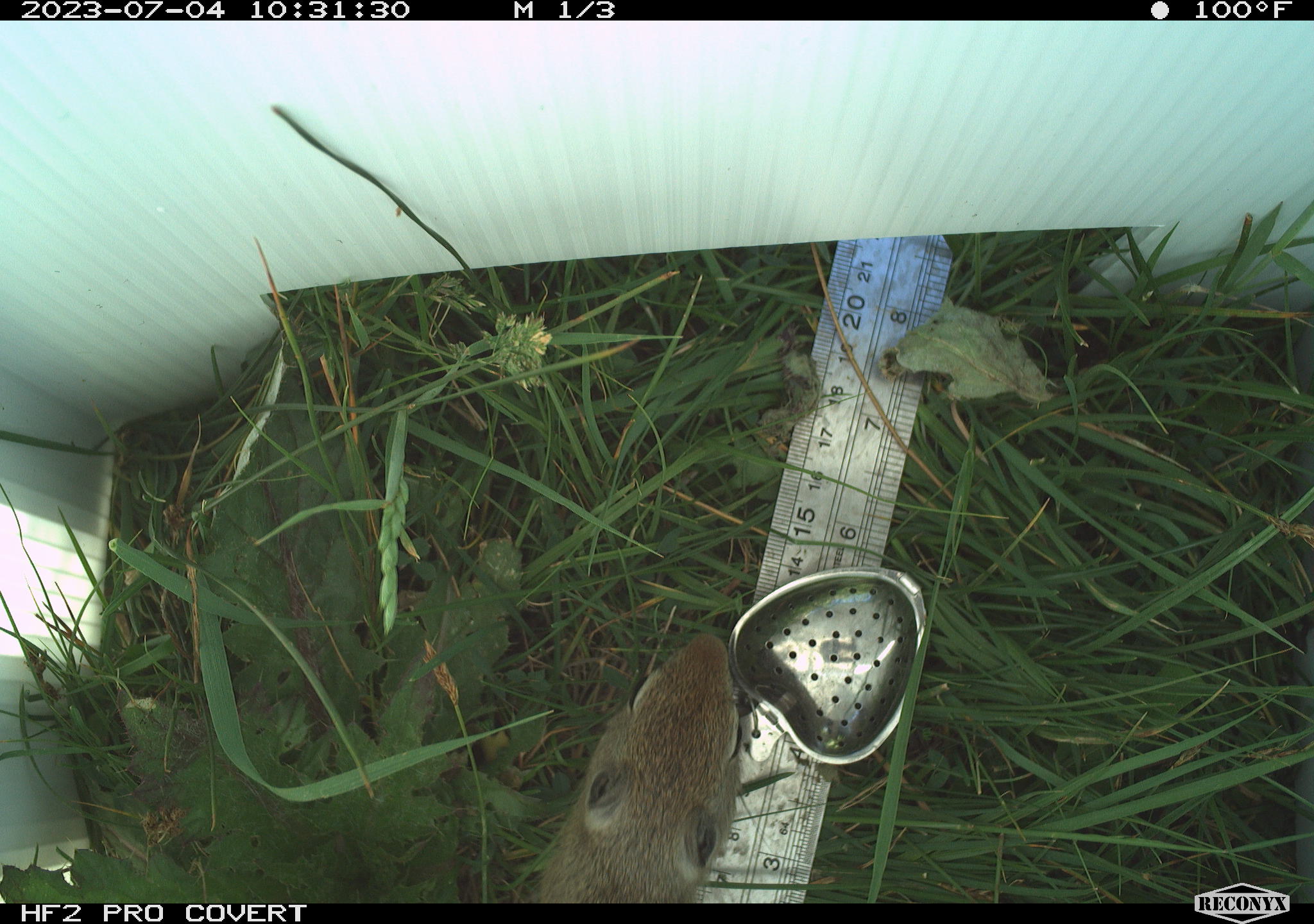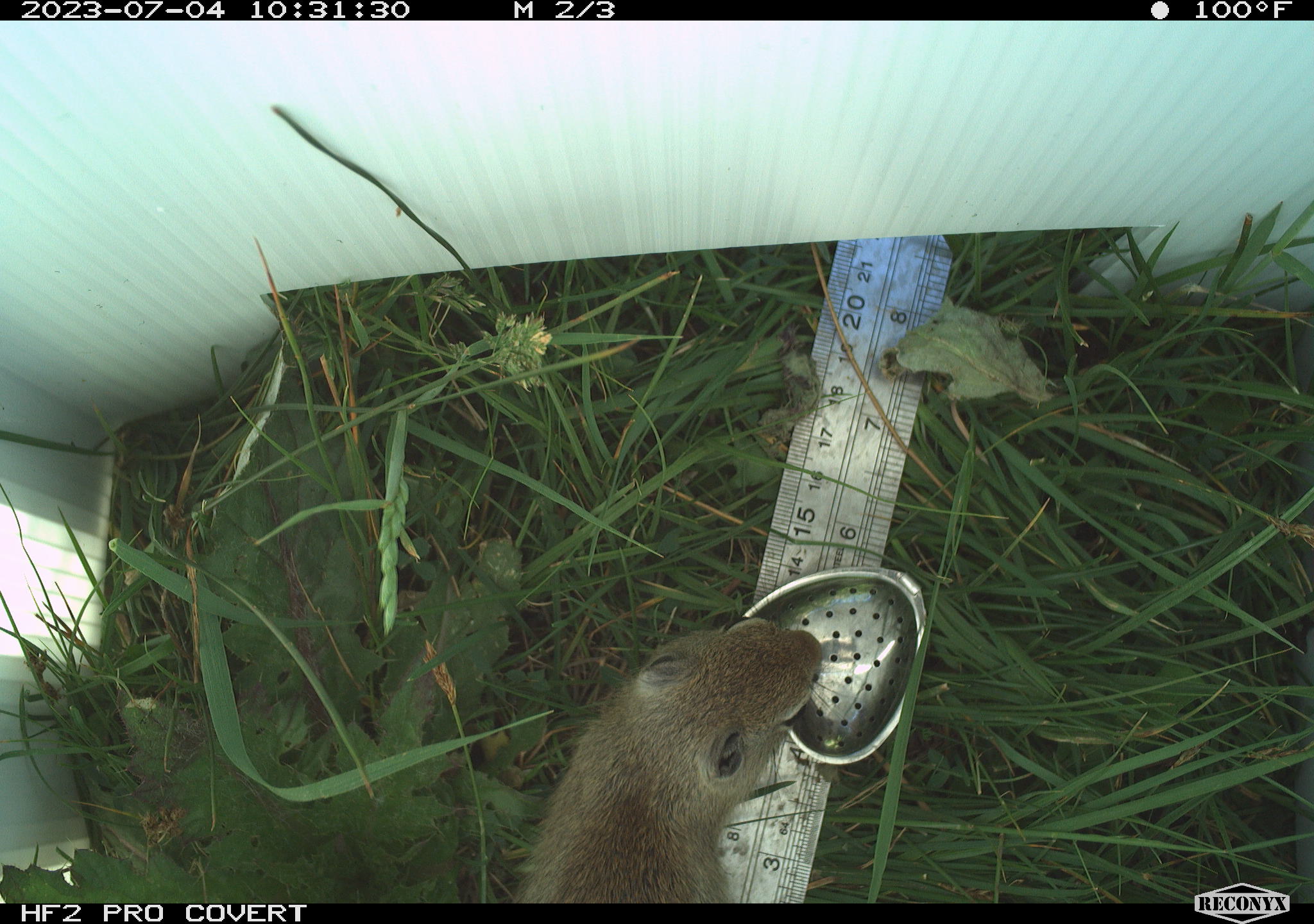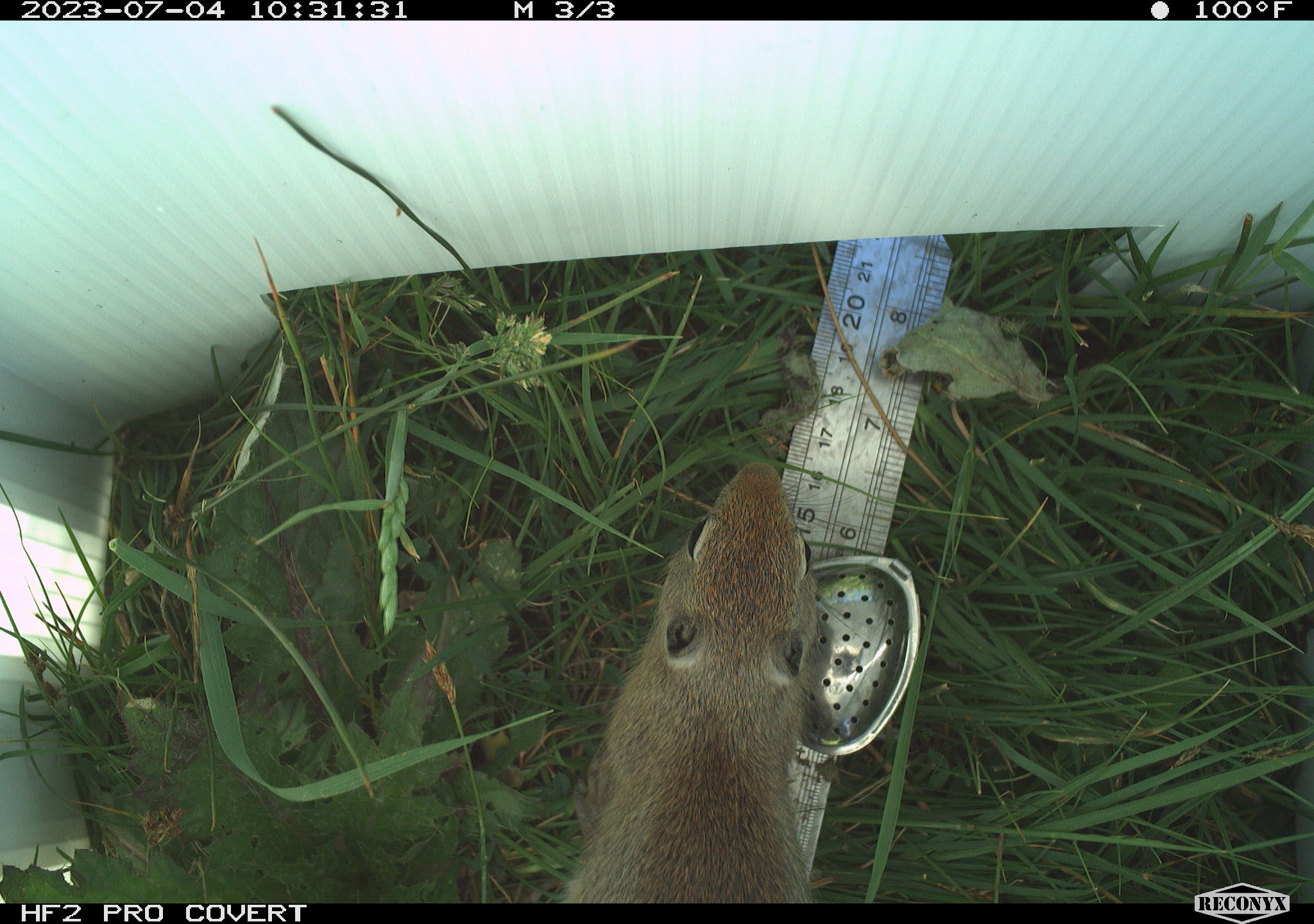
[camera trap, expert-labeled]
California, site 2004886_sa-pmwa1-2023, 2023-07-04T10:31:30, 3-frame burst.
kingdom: Animalia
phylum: Chordata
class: Mammalia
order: Rodentia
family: Sciuridae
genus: Urocitellus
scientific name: Urocitellus beldingi beldingi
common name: belding's ground squirrel